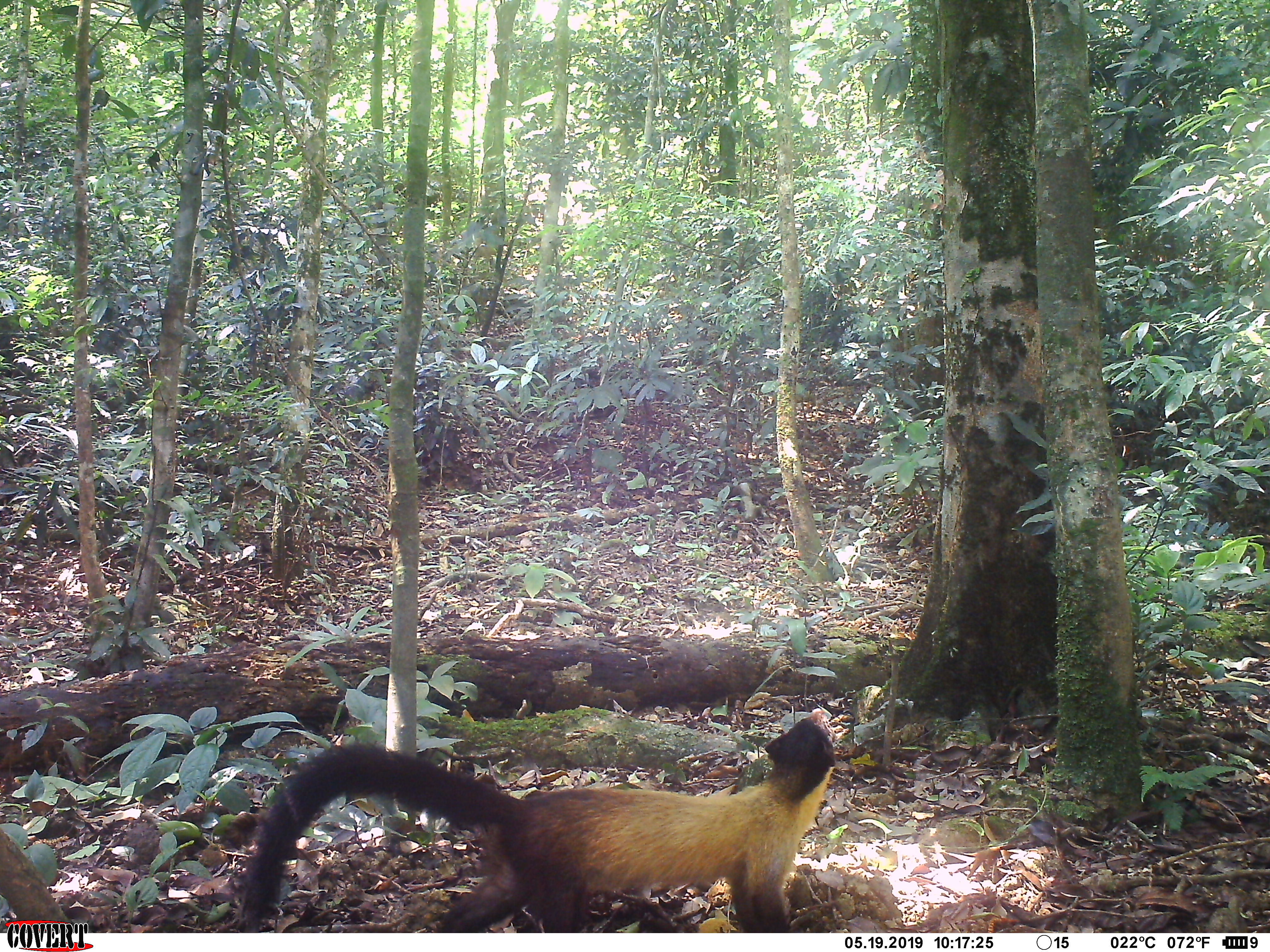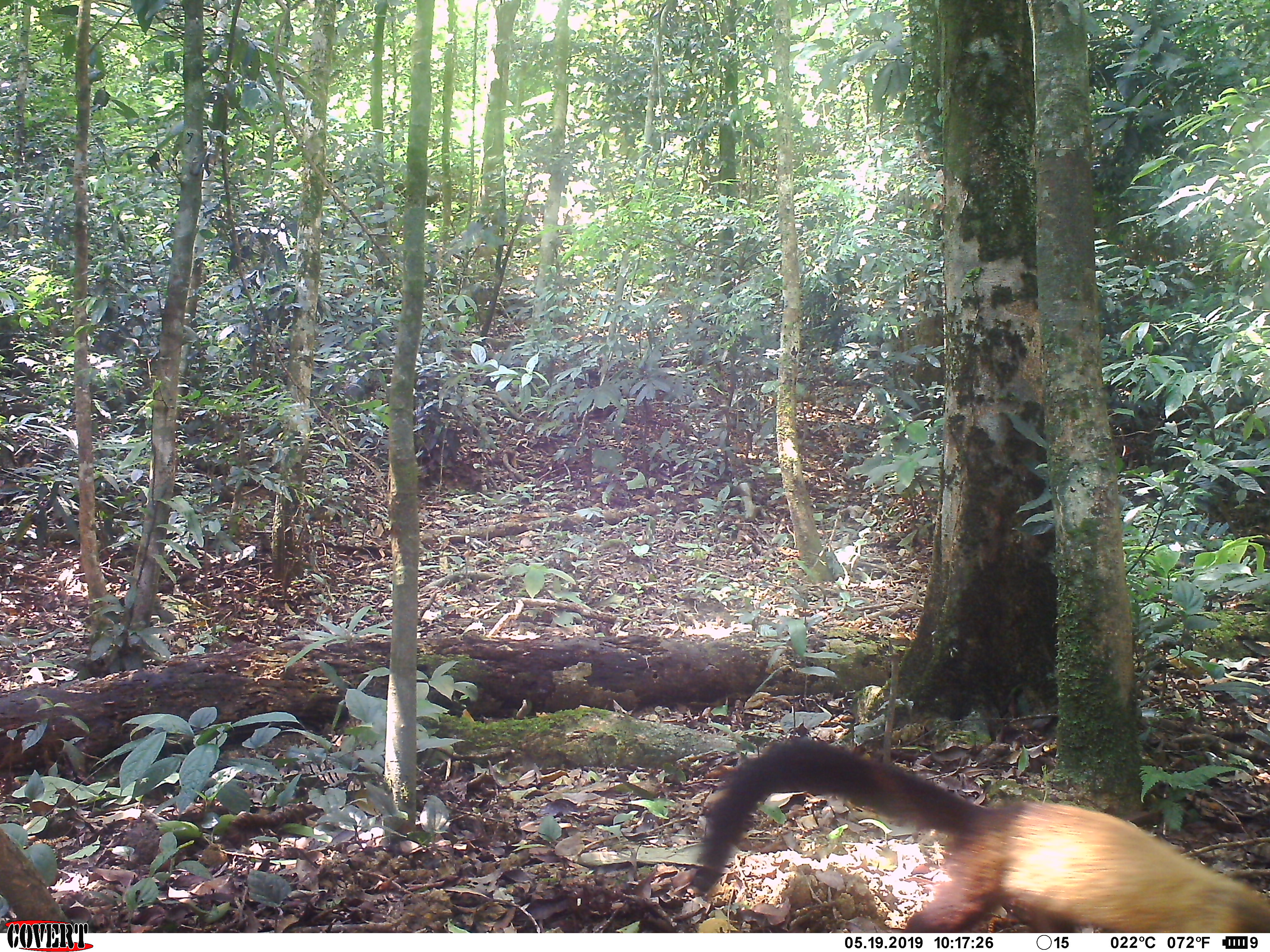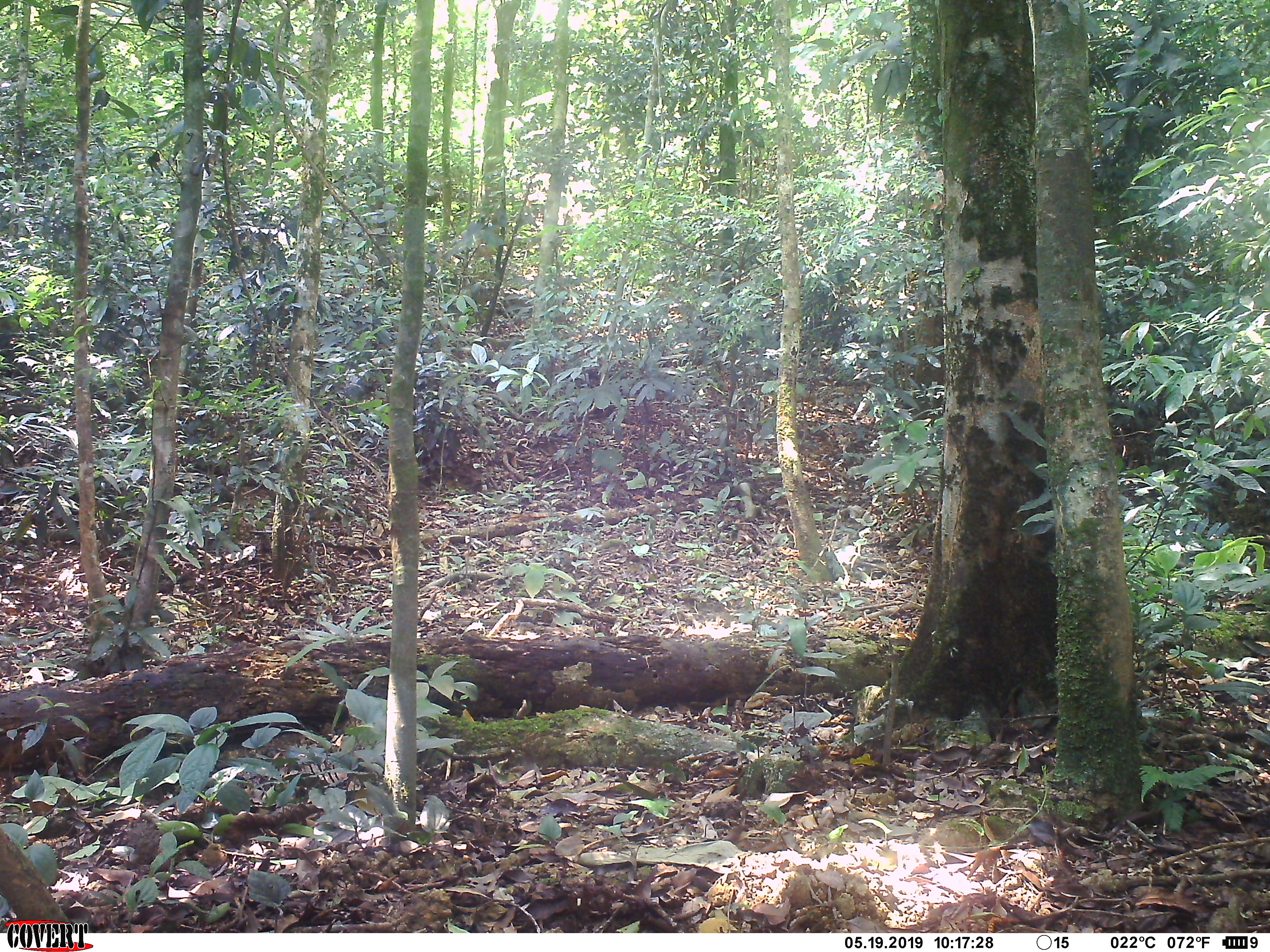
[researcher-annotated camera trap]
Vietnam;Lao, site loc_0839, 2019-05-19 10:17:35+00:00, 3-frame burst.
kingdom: Animalia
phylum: Chordata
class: Mammalia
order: Carnivora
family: Mustelidae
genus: Martes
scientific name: Martes flavigula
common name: yellow-throated marten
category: yellow throated marten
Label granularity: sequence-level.